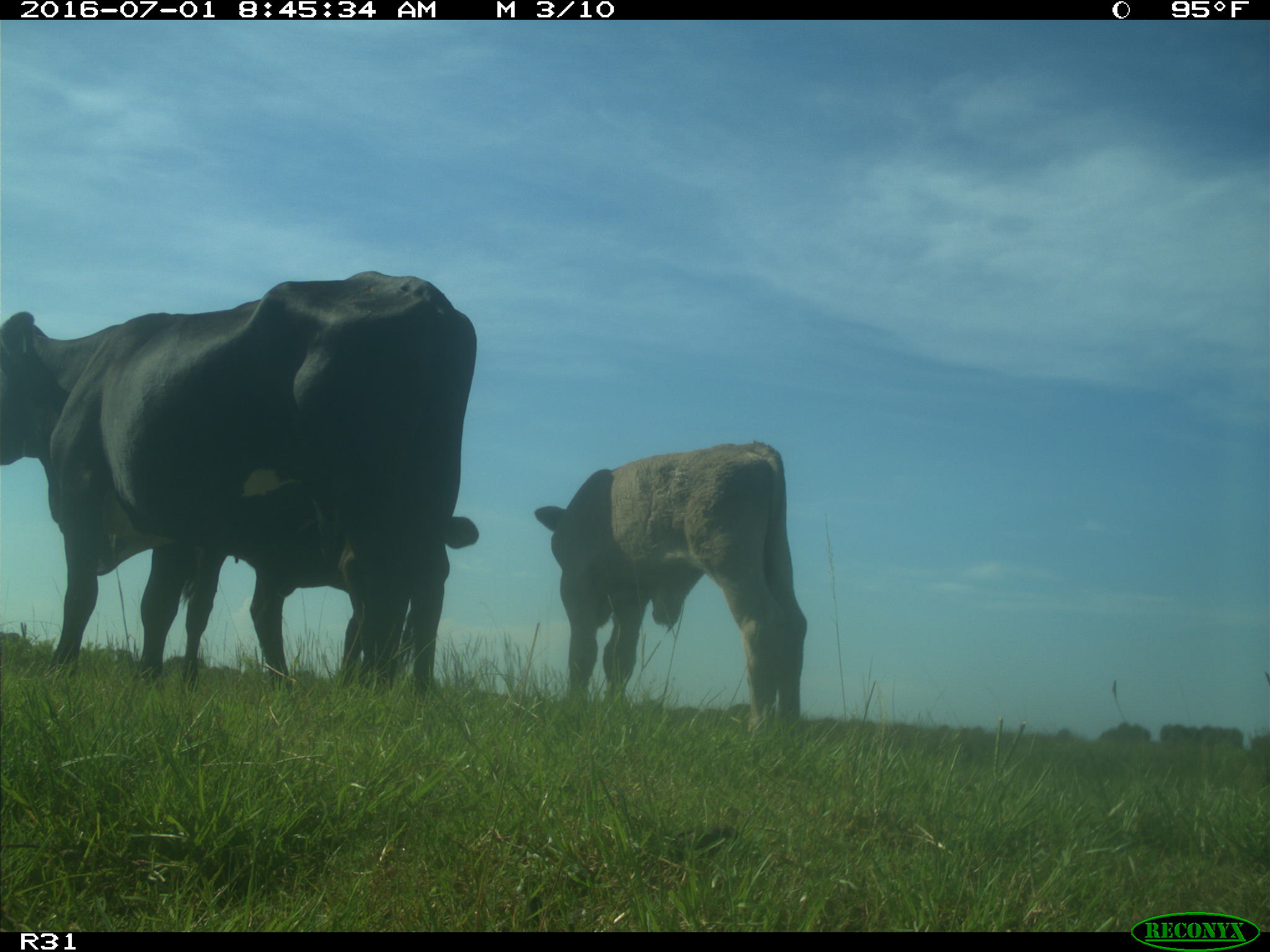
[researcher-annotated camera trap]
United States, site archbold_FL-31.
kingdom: Animalia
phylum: Chordata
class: Mammalia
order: Artiodactyla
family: Bovidae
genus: Bos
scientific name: Bos taurus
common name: domestic cow